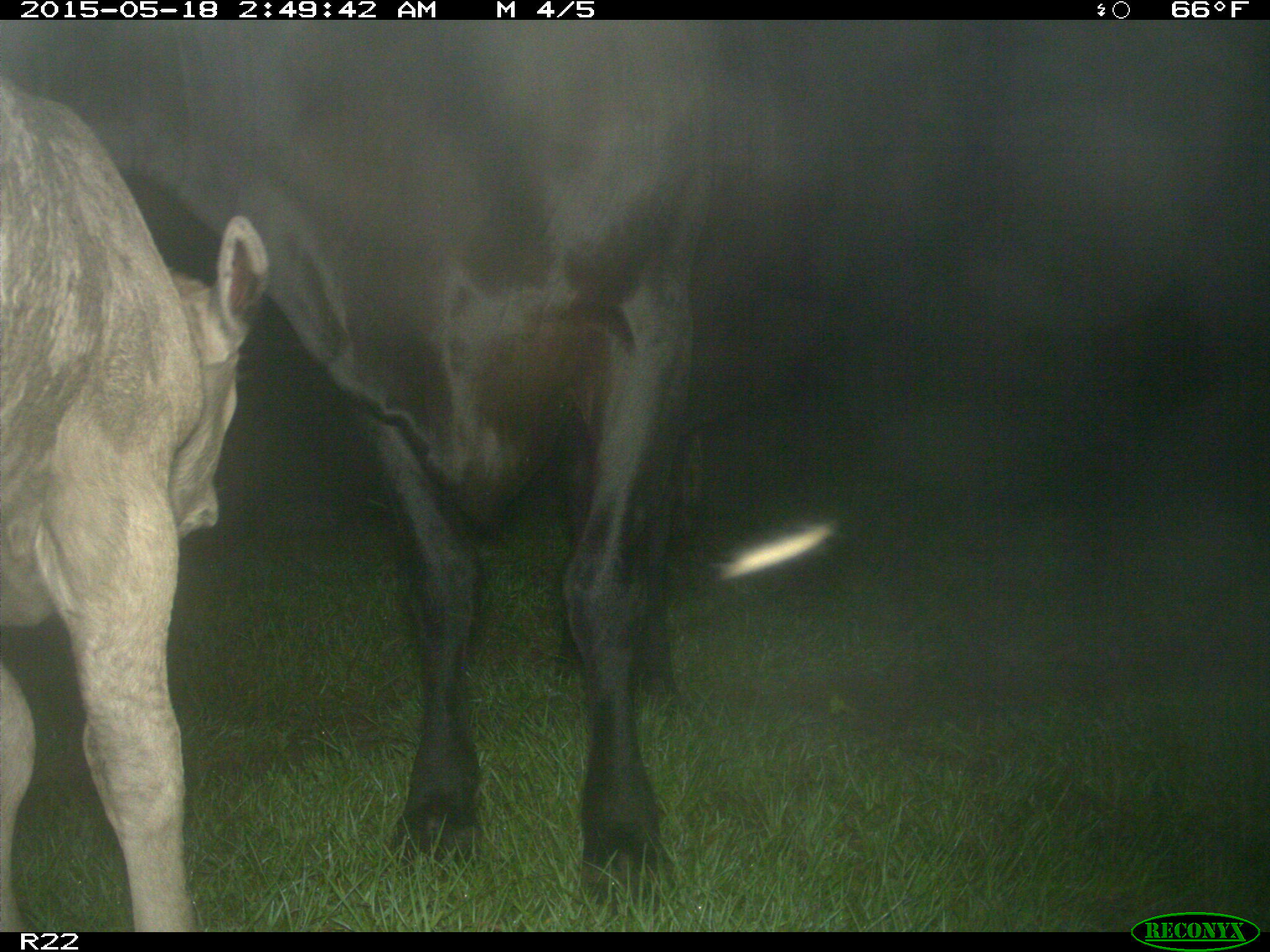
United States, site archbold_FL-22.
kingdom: Animalia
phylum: Chordata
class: Mammalia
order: Artiodactyla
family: Bovidae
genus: Bos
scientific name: Bos taurus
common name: domestic cow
Bos taurus (domestic cow).